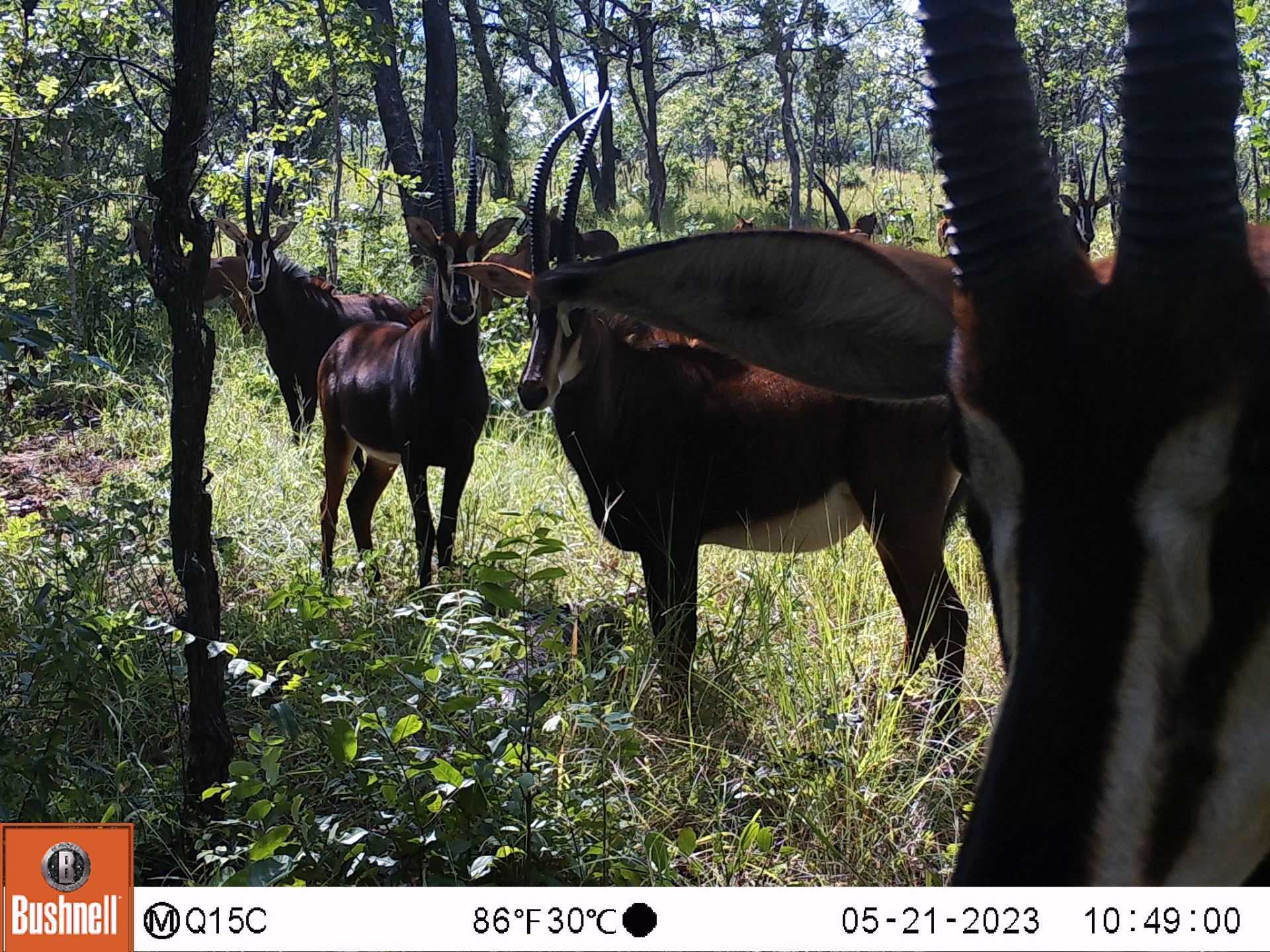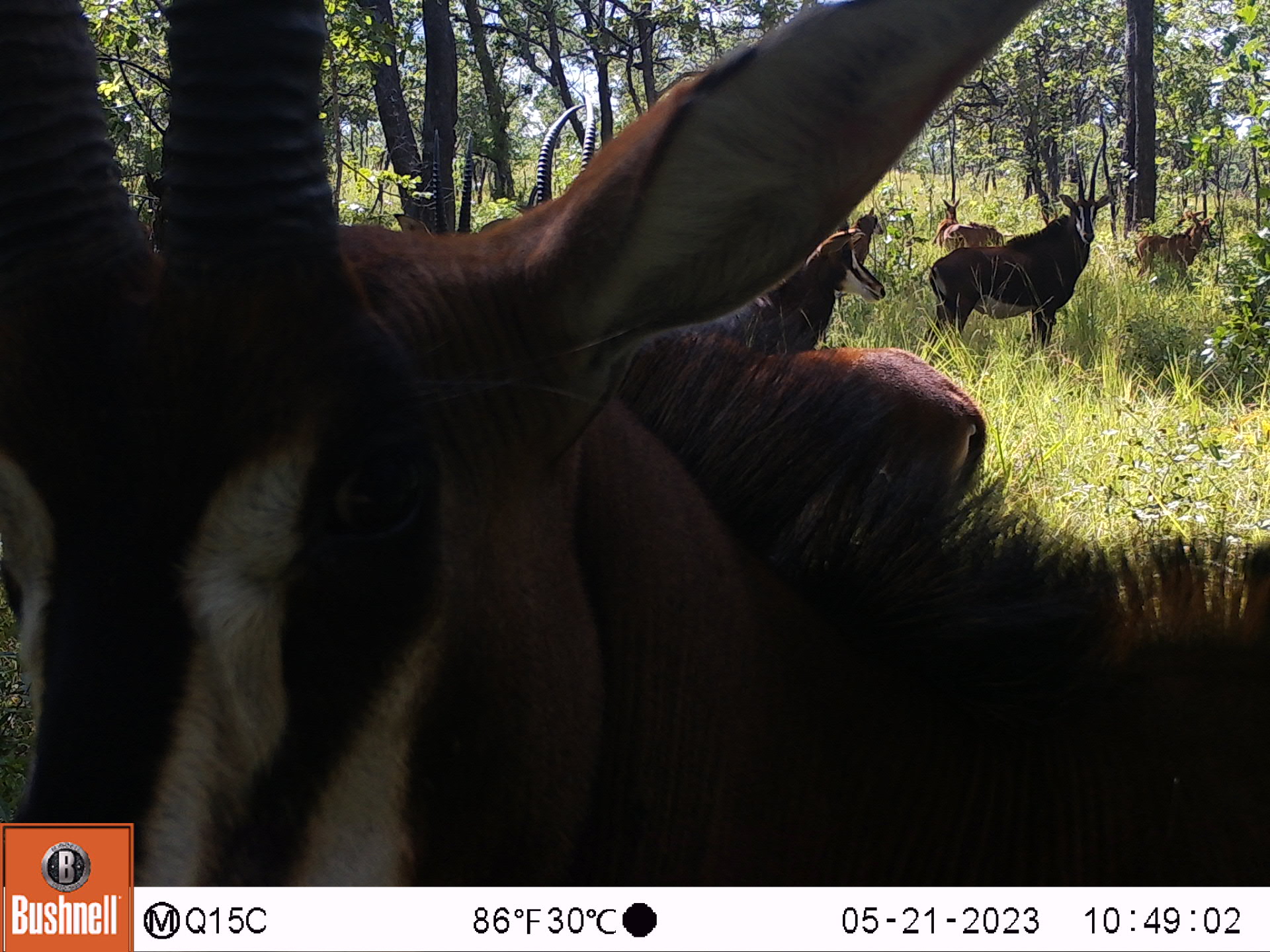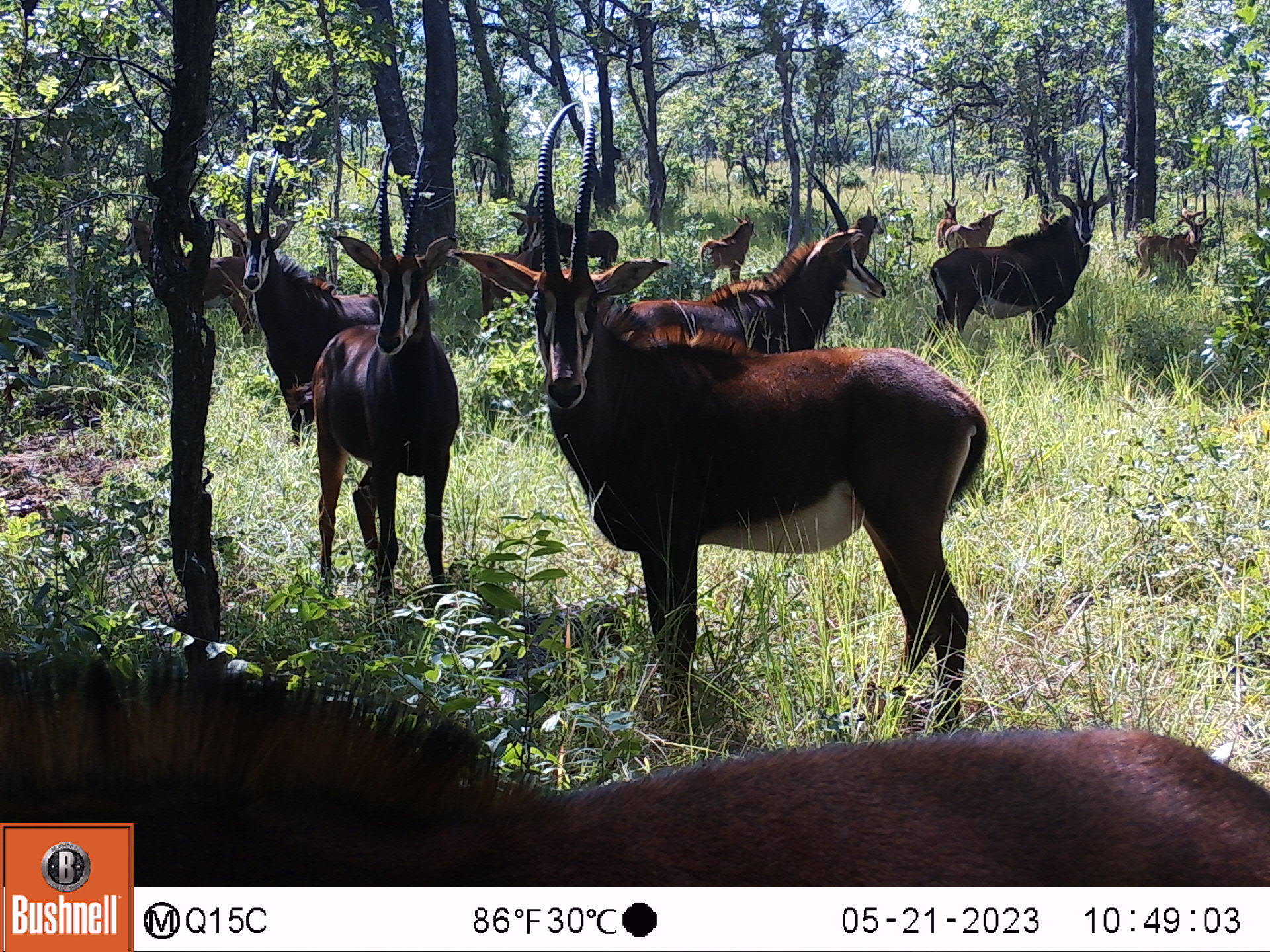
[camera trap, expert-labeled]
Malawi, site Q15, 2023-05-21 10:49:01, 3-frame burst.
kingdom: Animalia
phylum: Chordata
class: Mammalia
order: Artiodactyla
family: Bovidae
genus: Hippotragus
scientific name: Hippotragus niger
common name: sable antelope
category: sable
Sable (sable antelope) (Hippotragus niger), count 11.